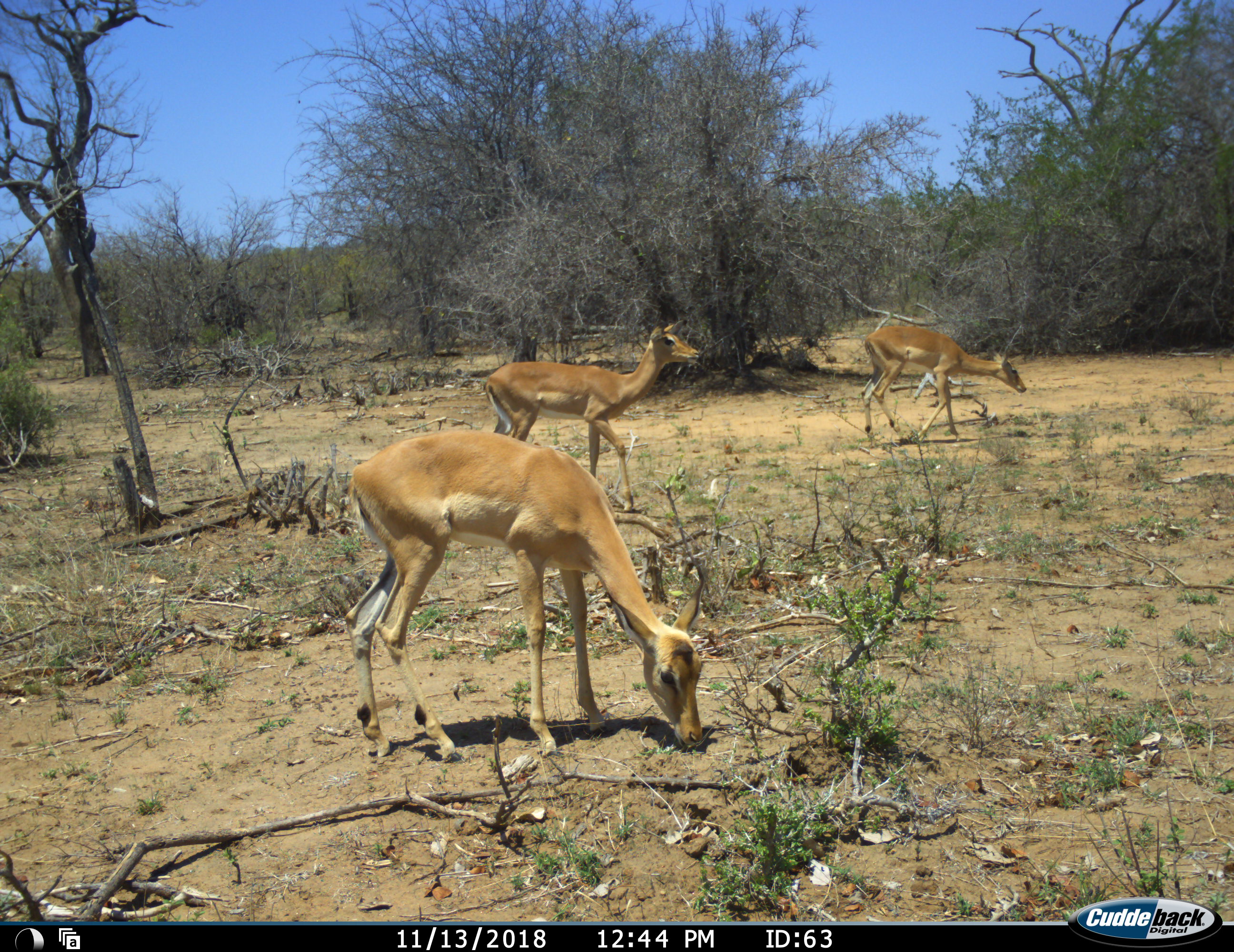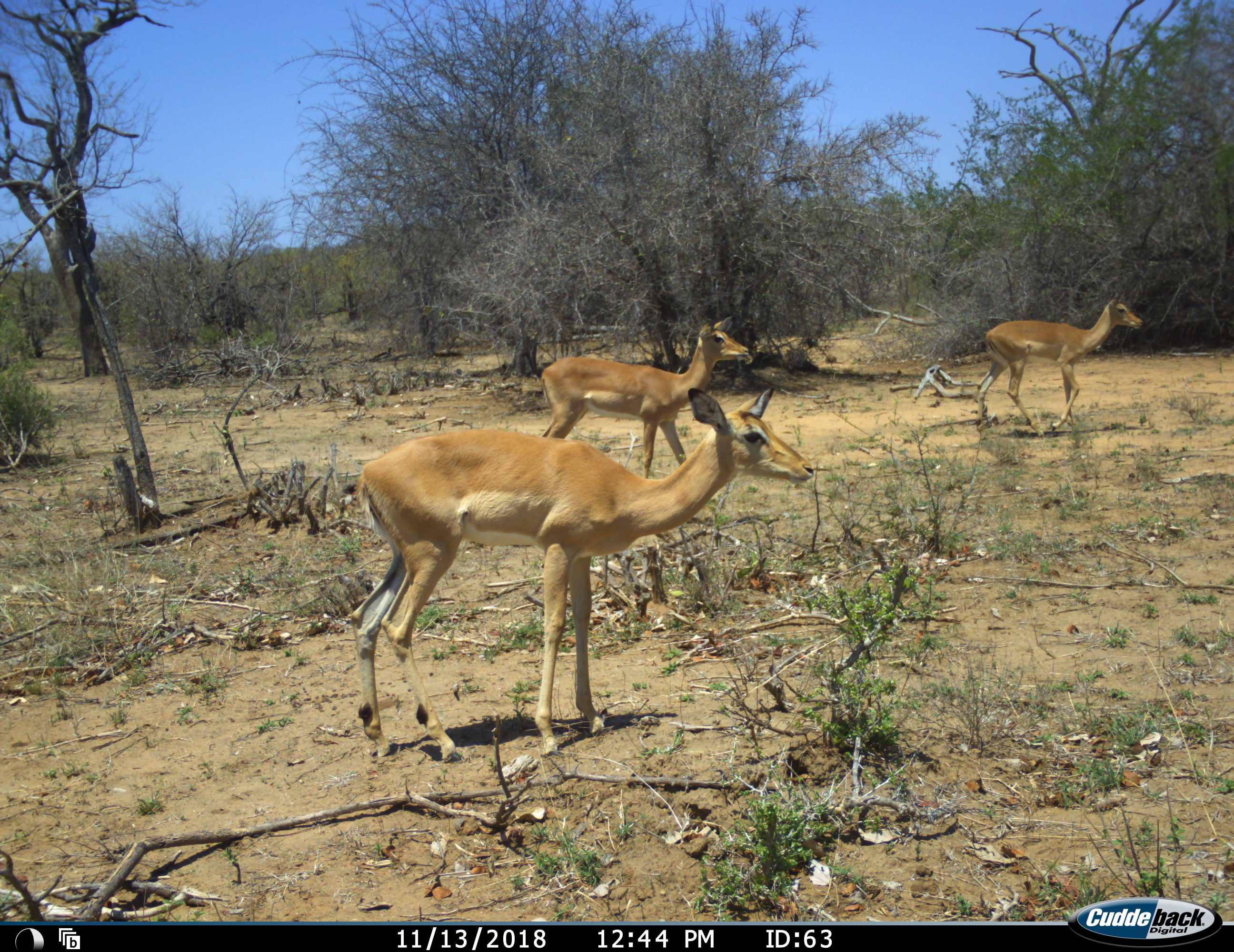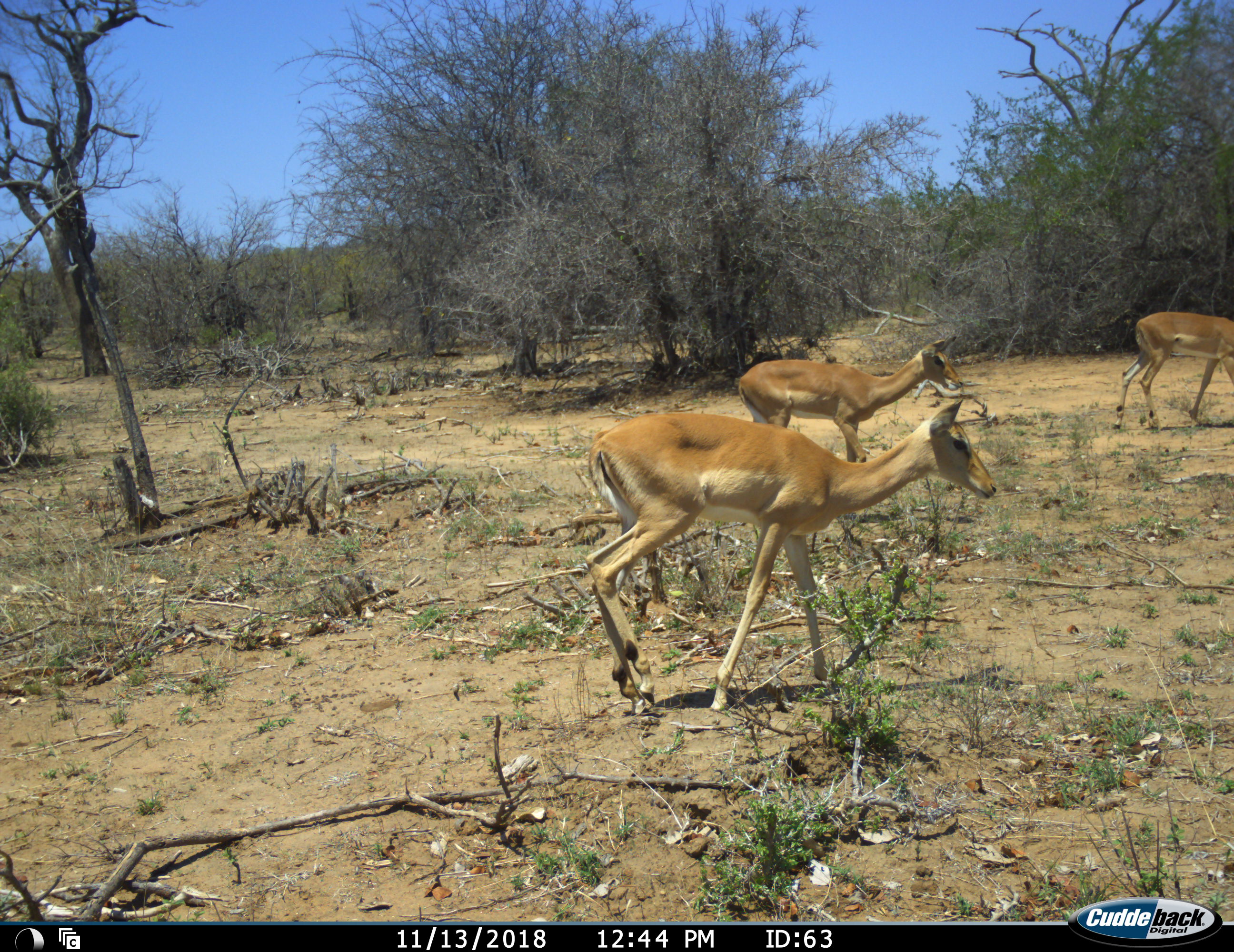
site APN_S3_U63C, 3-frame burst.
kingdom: Animalia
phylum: Chordata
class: Mammalia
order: Artiodactyla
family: Bovidae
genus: Aepyceros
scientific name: Aepyceros melampus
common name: impala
Impala (Aepyceros melampus), count 3. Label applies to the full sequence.